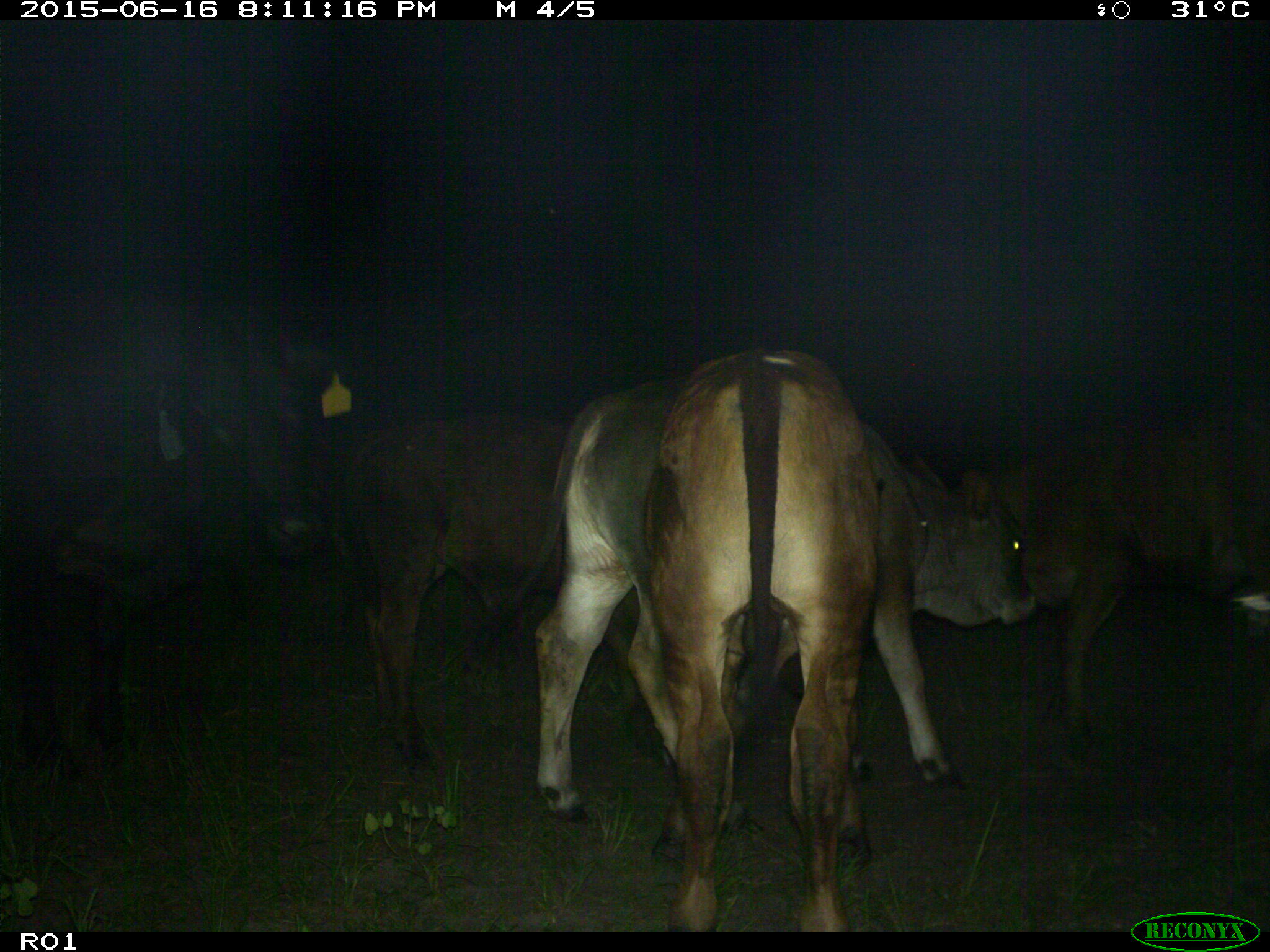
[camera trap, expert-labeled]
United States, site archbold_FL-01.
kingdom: Animalia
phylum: Chordata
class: Mammalia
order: Artiodactyla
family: Bovidae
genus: Bos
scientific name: Bos taurus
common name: domestic cow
Bos taurus (domestic cow).